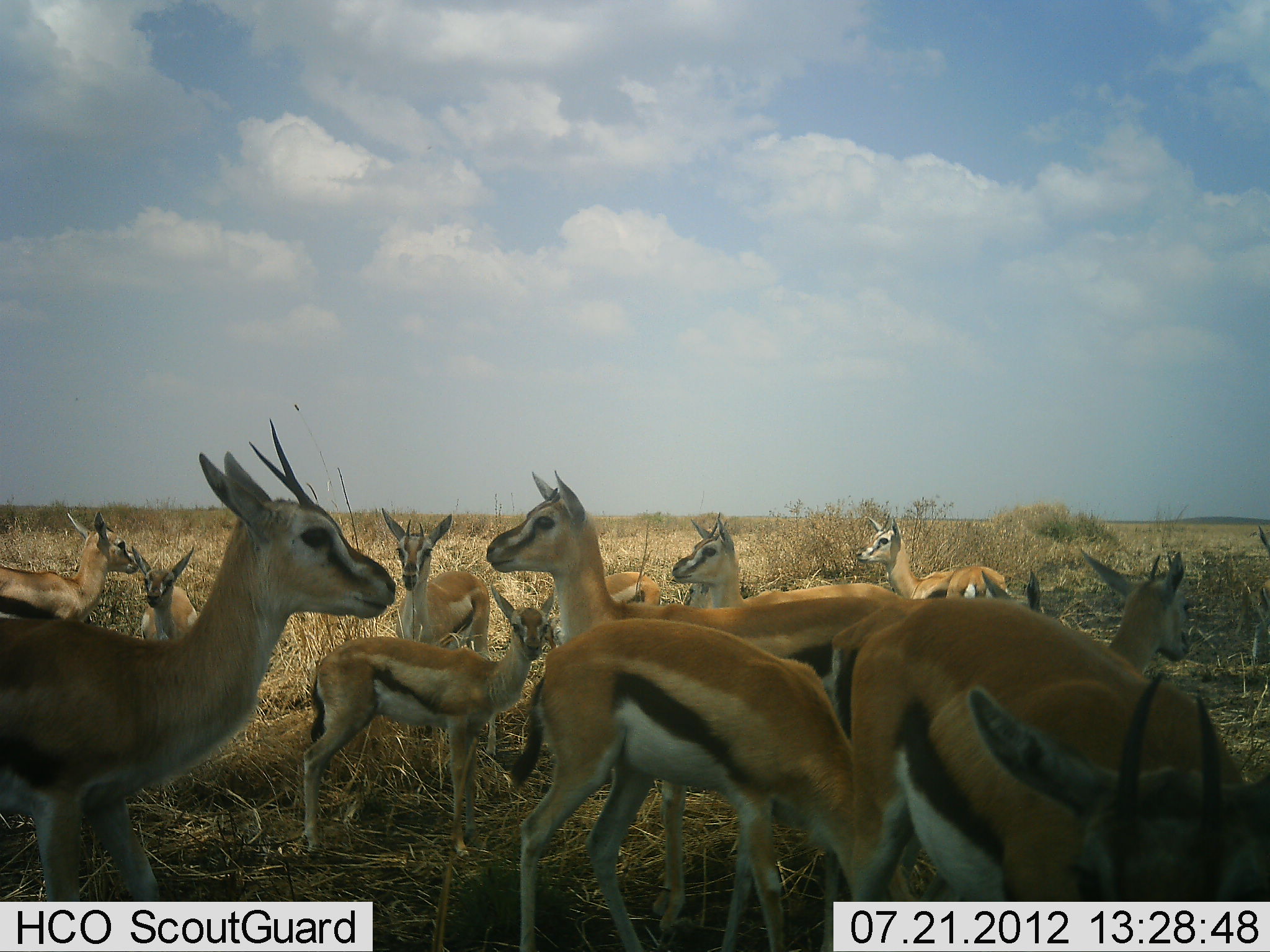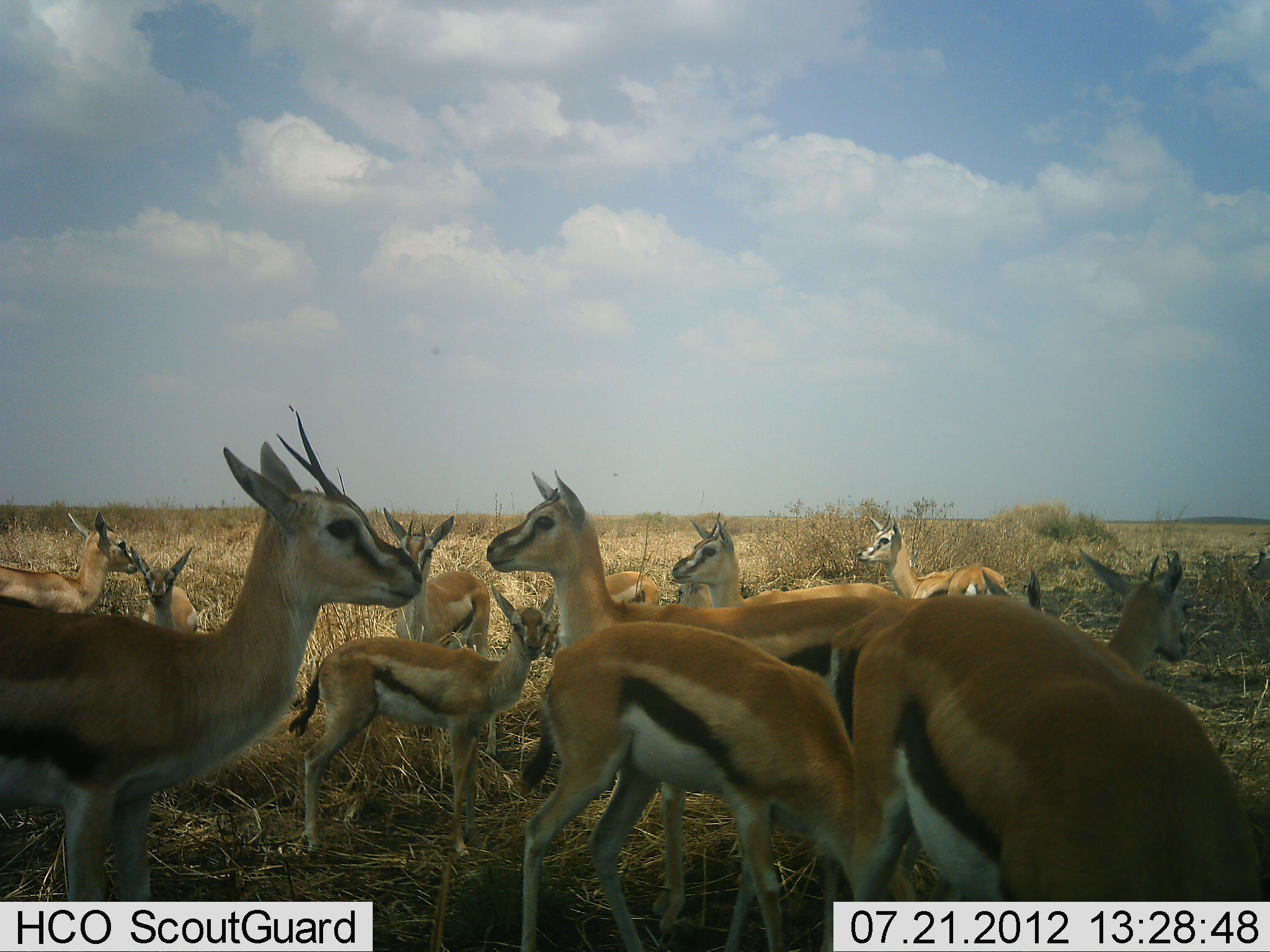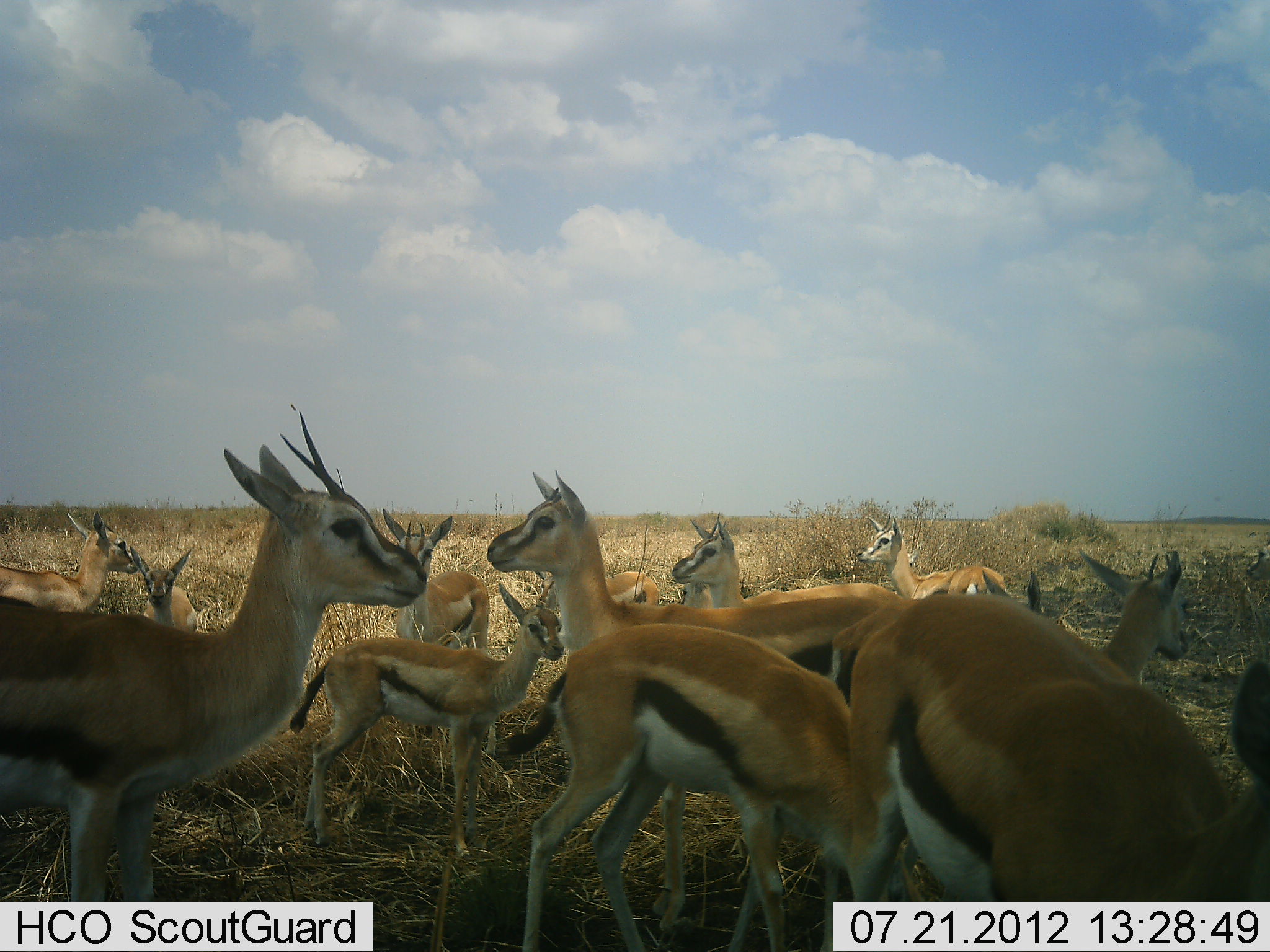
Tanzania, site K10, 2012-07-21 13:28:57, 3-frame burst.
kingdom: Animalia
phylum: Chordata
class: Mammalia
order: Artiodactyla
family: Bovidae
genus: Eudorcas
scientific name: Eudorcas thomsonii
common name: thomson's gazelle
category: gazellethomsons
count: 11-50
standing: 100%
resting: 0%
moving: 10%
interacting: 10%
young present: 40%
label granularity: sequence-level